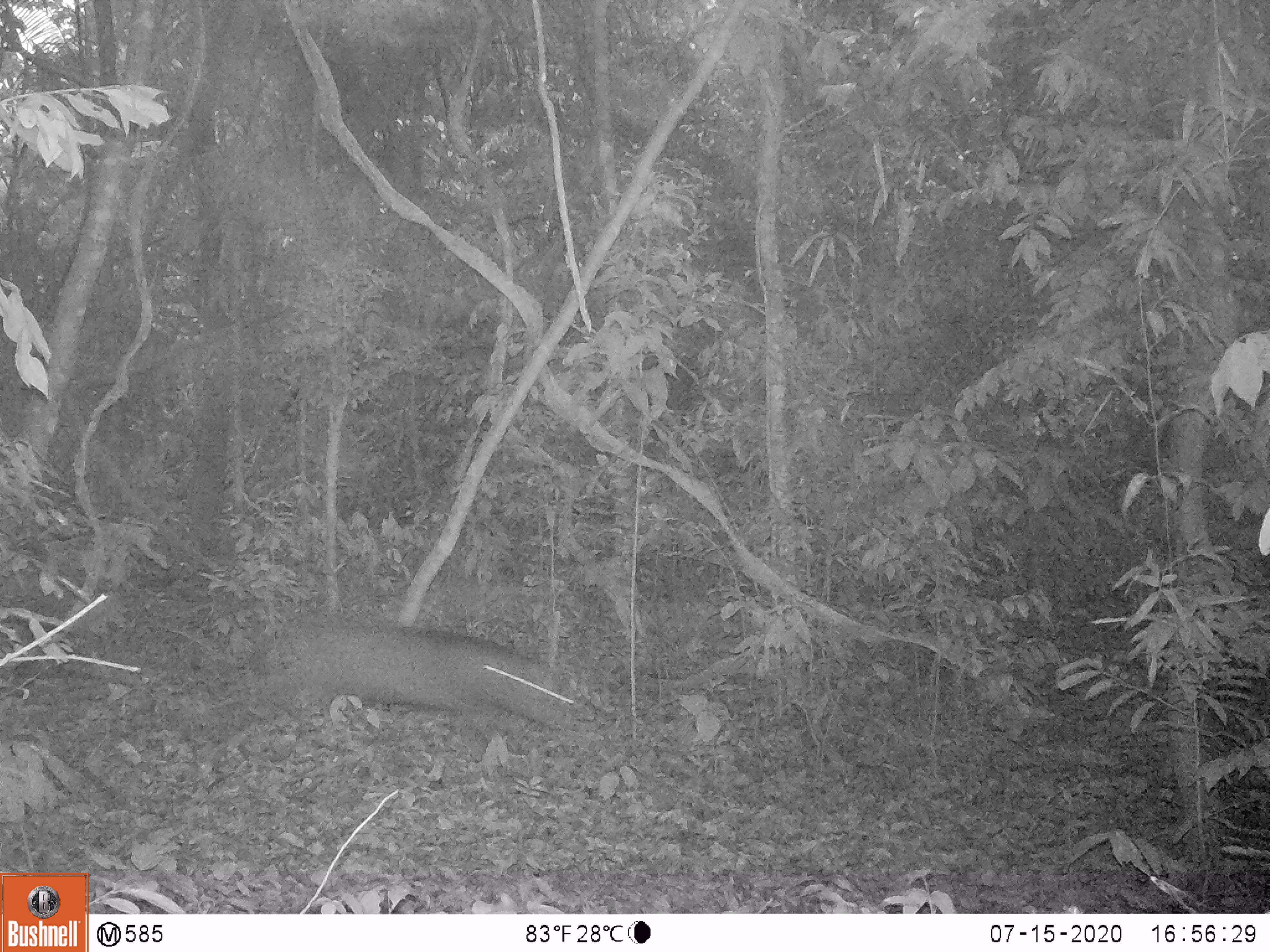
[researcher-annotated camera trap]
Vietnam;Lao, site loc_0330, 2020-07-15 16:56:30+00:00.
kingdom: Animalia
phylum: Chordata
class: Mammalia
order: Artiodactyla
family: Suidae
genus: Sus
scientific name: Sus scrofa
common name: eurasian wild pig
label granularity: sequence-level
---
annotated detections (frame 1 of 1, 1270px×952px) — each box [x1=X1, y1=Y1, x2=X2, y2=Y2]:
eurasian wild pig: [x1=302, y1=621, x2=583, y2=731]